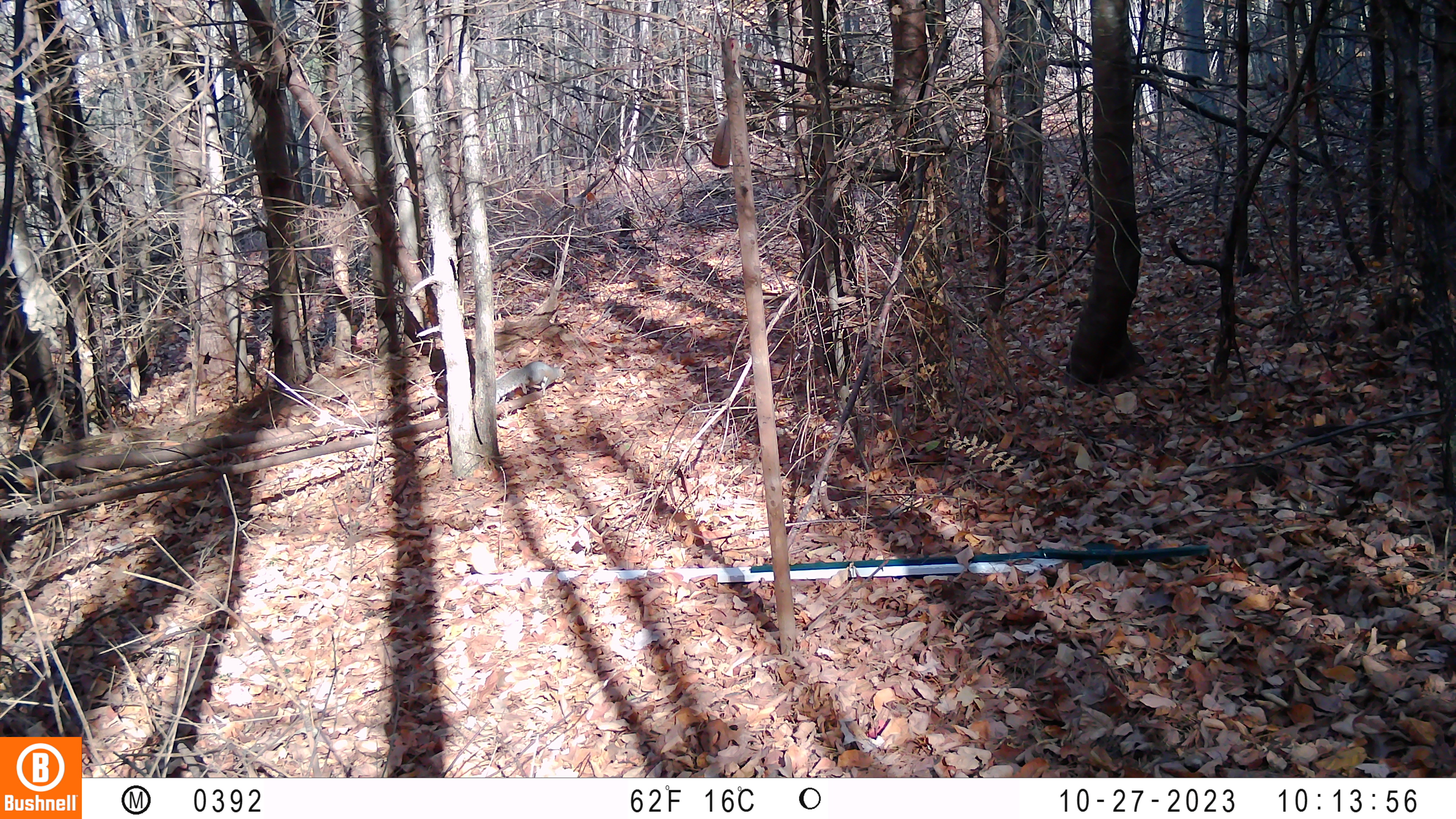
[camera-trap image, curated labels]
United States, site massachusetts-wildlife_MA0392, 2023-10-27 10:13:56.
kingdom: Animalia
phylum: Chordata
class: Mammalia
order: Rodentia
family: Sciuridae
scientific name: Sciuridae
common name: squirrel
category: squirrel sp.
Squirrel sp. (squirrel) (Sciuridae).